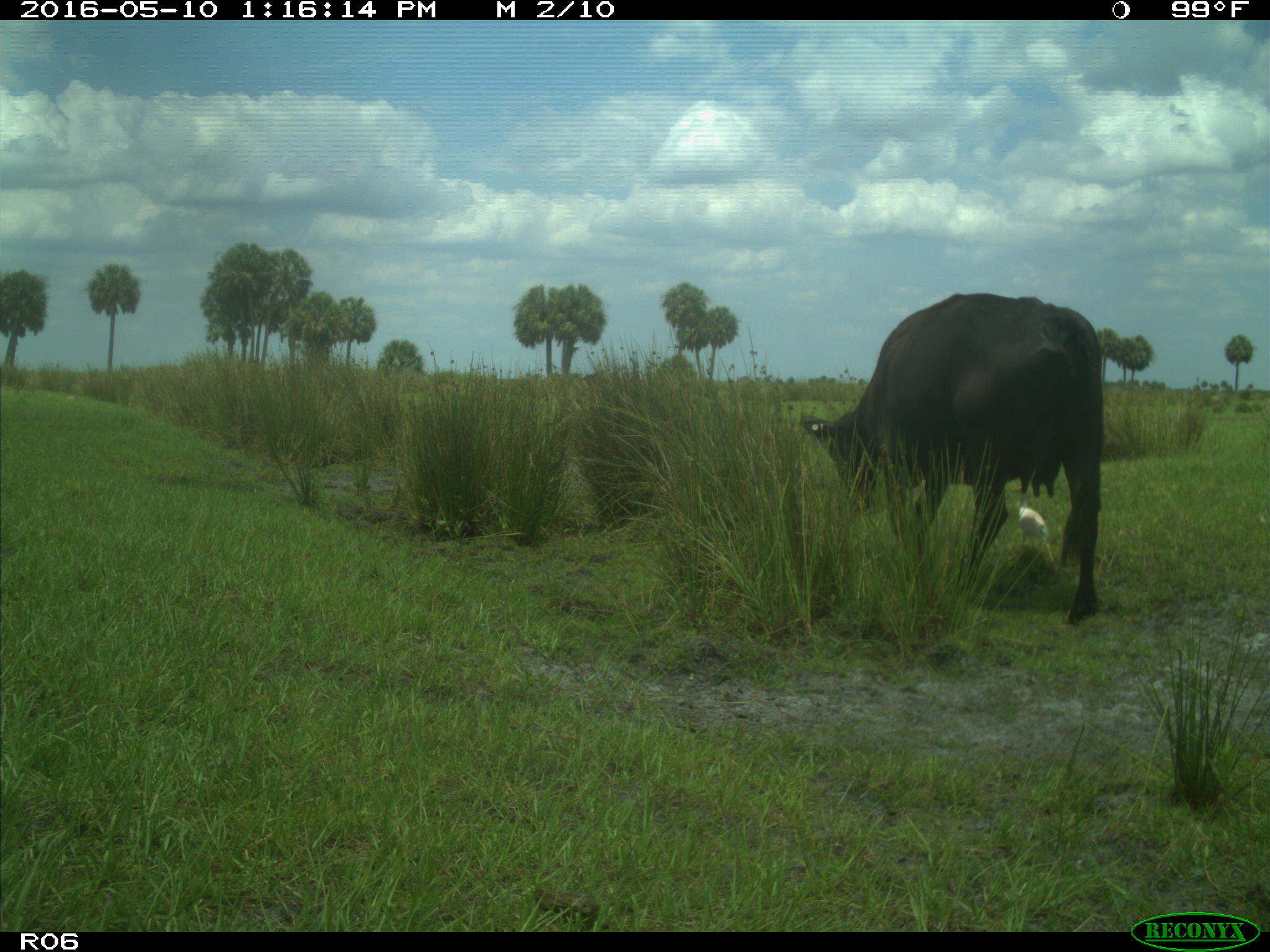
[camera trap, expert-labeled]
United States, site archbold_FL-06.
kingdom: Animalia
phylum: Chordata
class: Mammalia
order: Artiodactyla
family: Bovidae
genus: Bos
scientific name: Bos taurus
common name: domestic cow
Bos taurus (domestic cow).